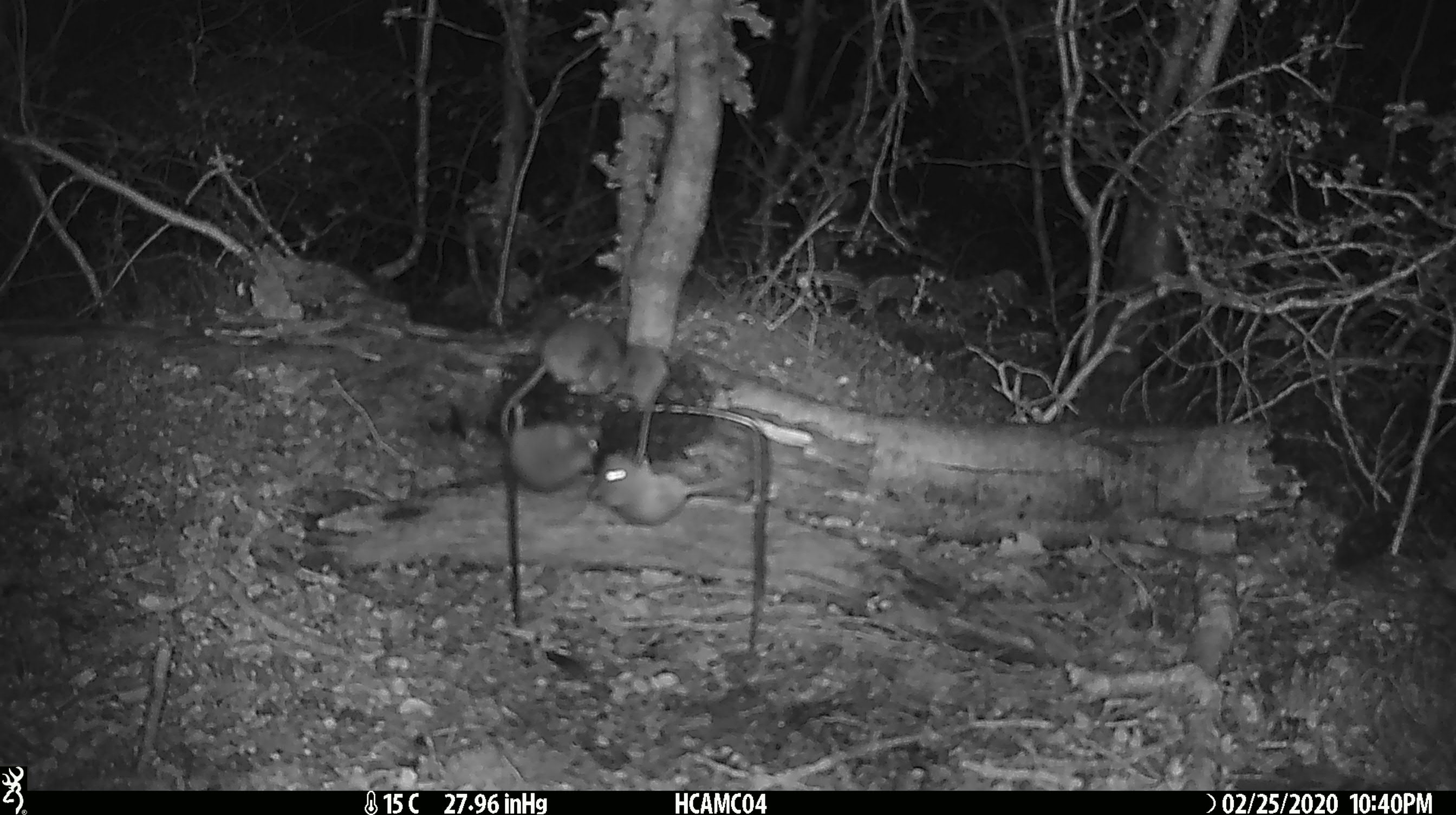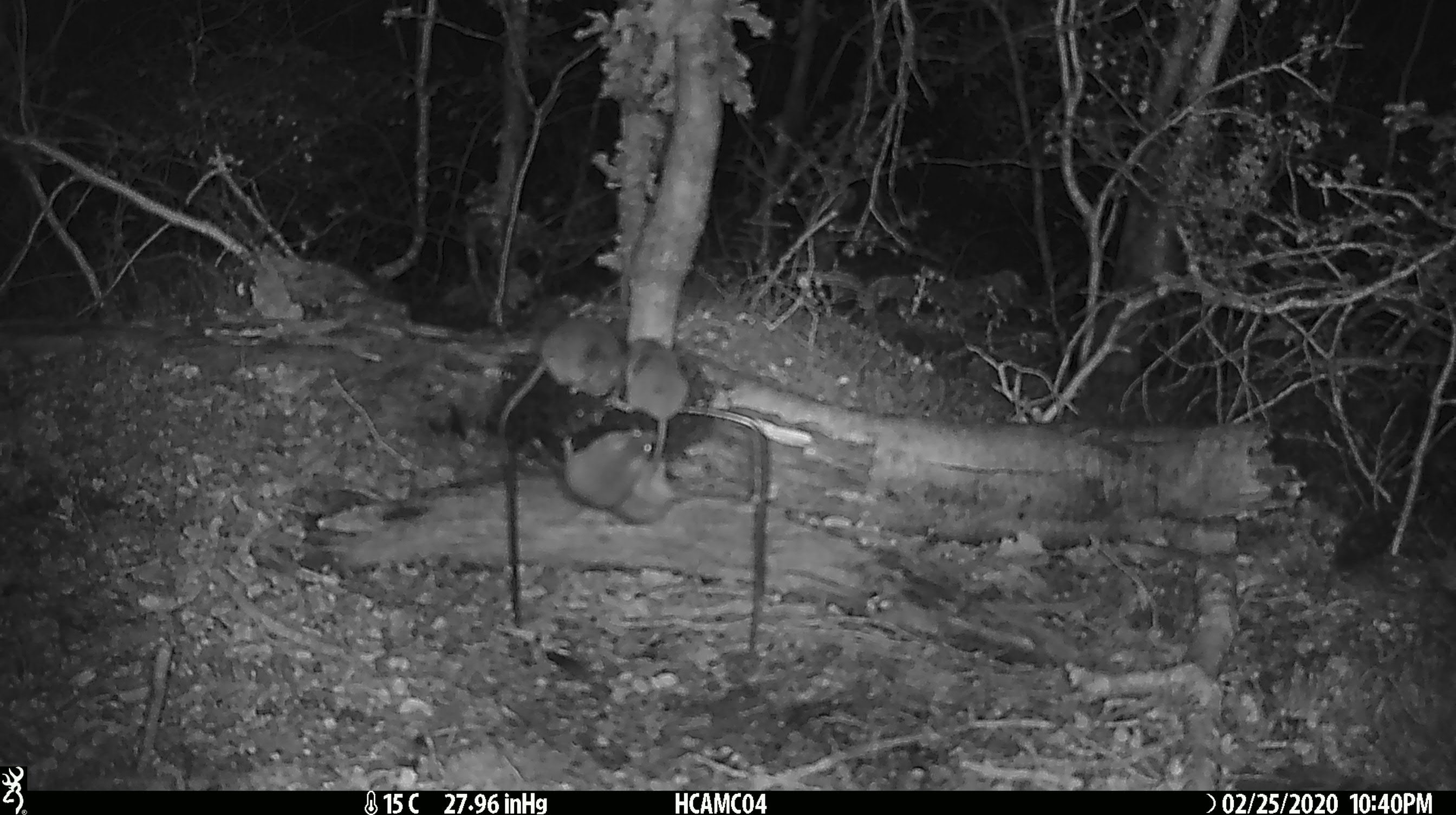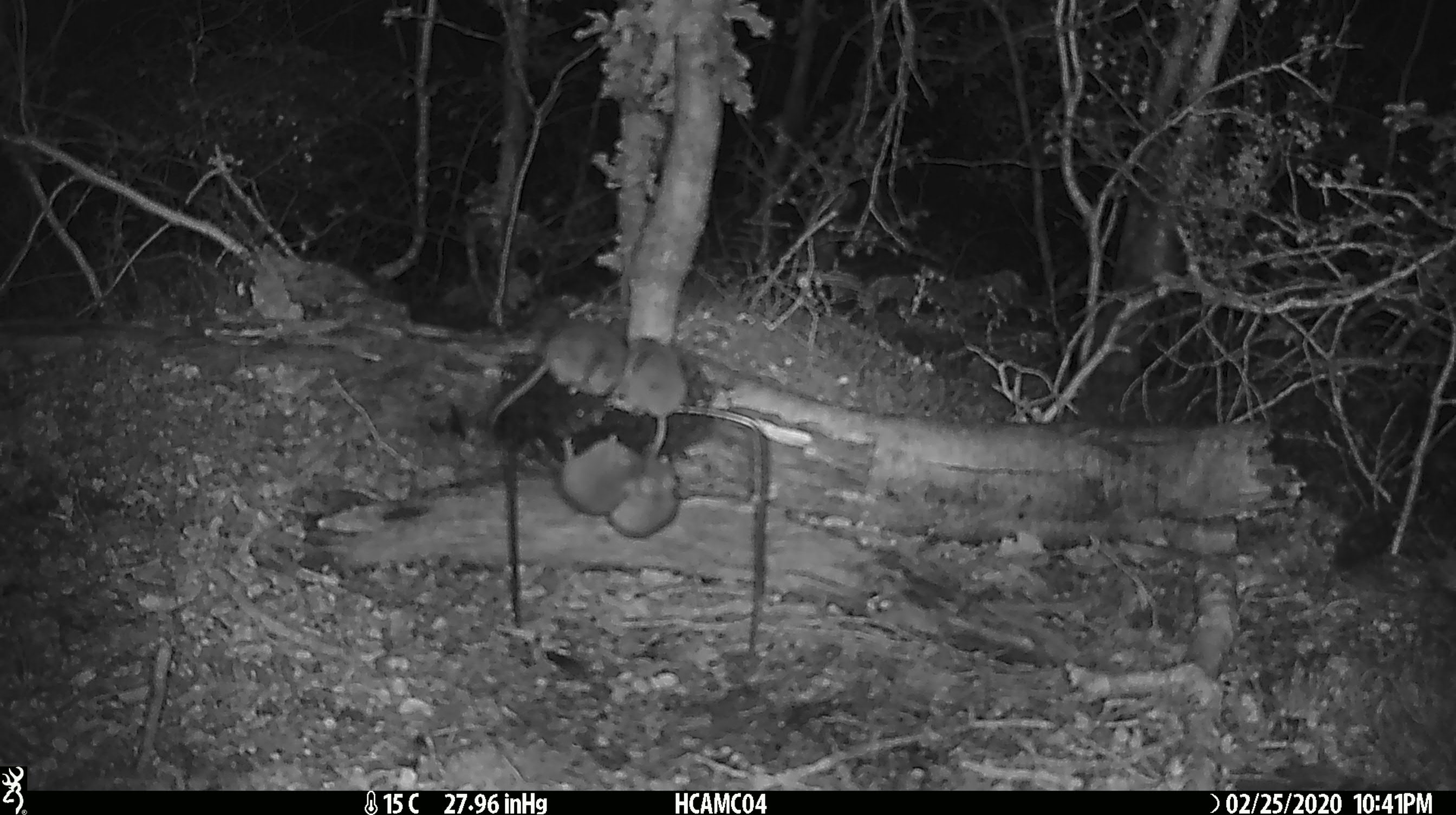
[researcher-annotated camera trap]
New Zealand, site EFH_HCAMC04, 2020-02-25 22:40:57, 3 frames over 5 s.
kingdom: Animalia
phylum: Chordata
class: Mammalia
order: Rodentia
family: Muridae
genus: Mus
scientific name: Mus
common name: mouse